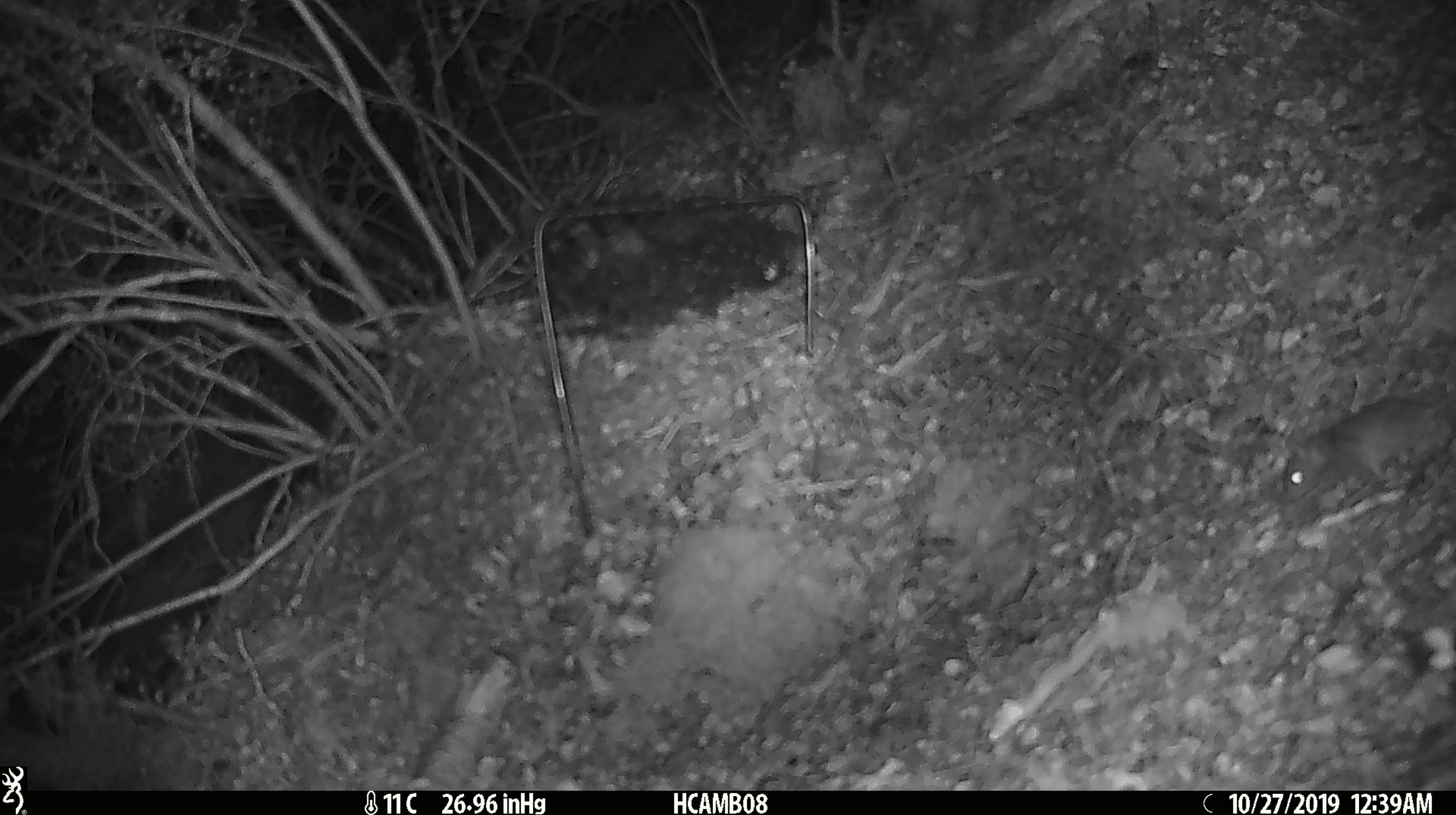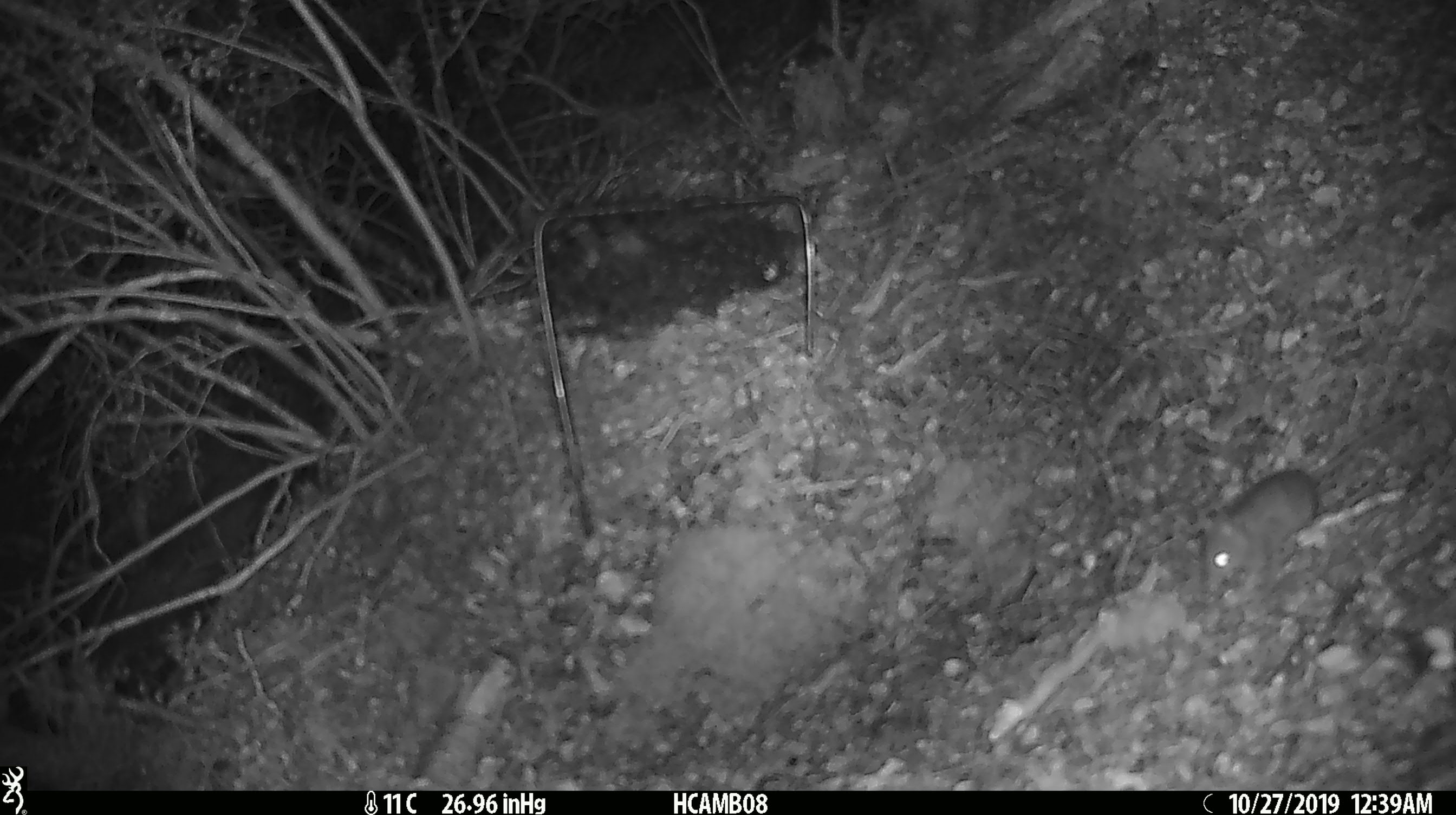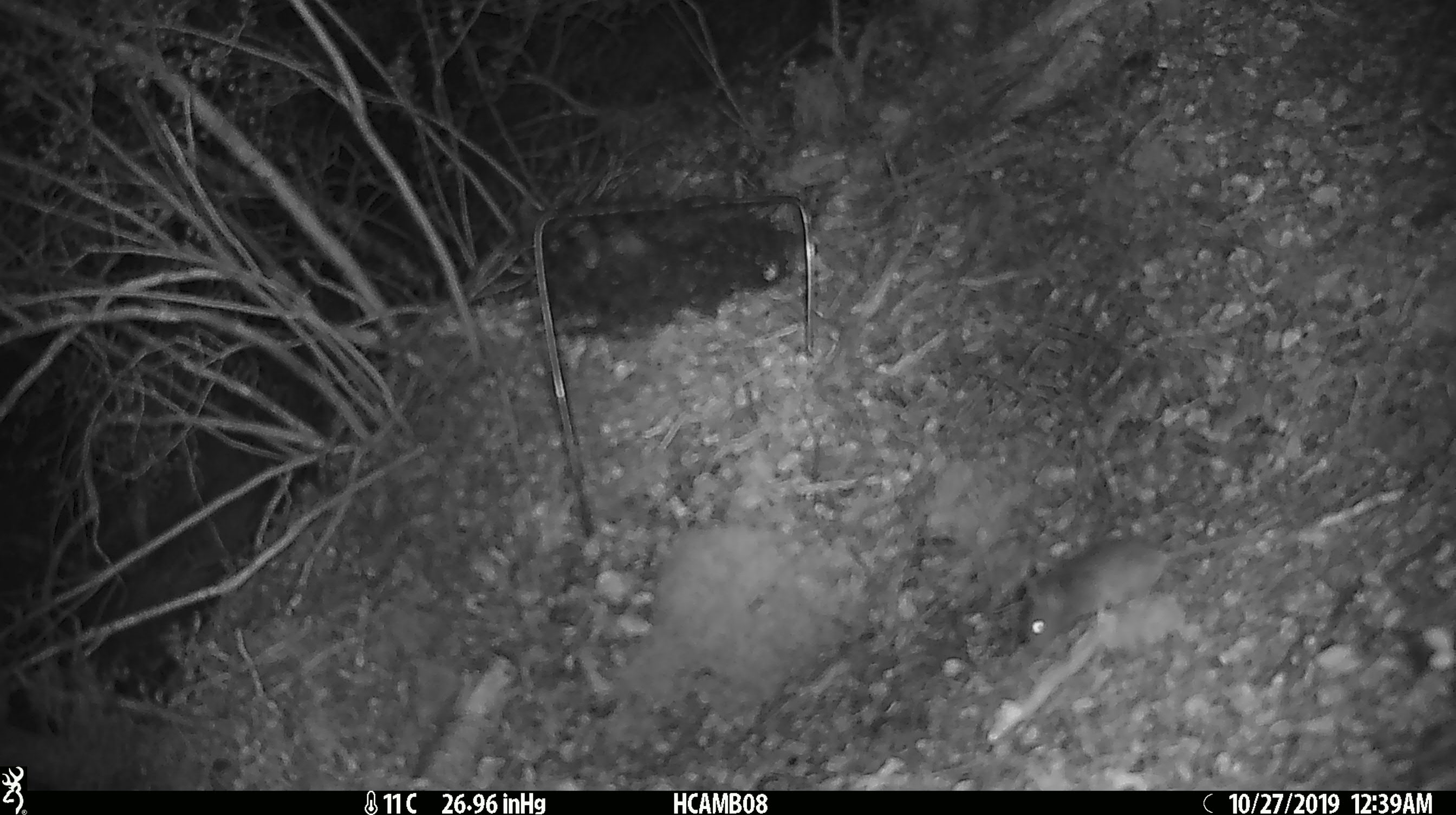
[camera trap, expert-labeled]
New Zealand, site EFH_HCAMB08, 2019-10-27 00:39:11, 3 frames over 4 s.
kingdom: Animalia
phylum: Chordata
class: Mammalia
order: Rodentia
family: Muridae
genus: Mus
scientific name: Mus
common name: mouse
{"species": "mouse (Mus)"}